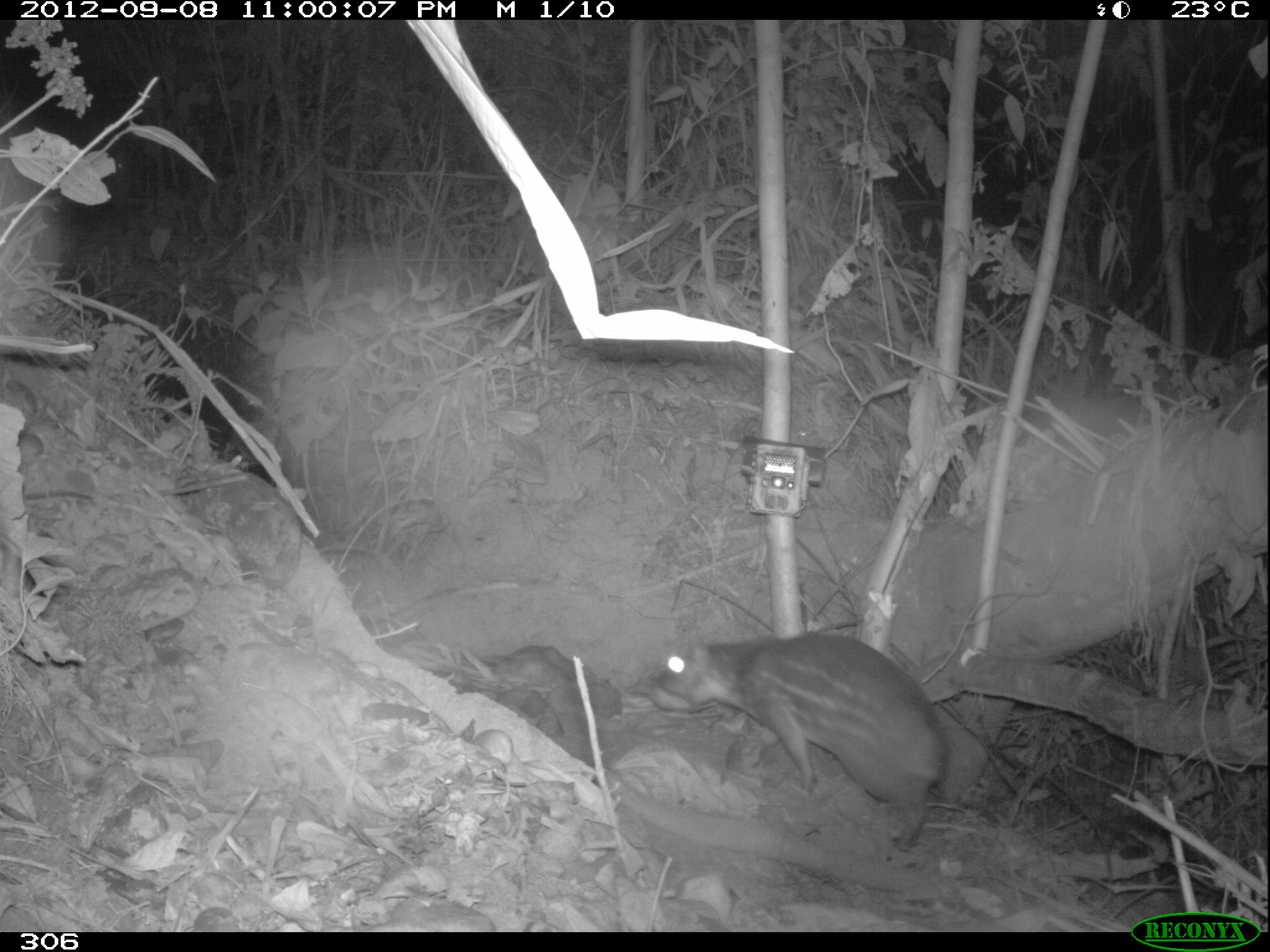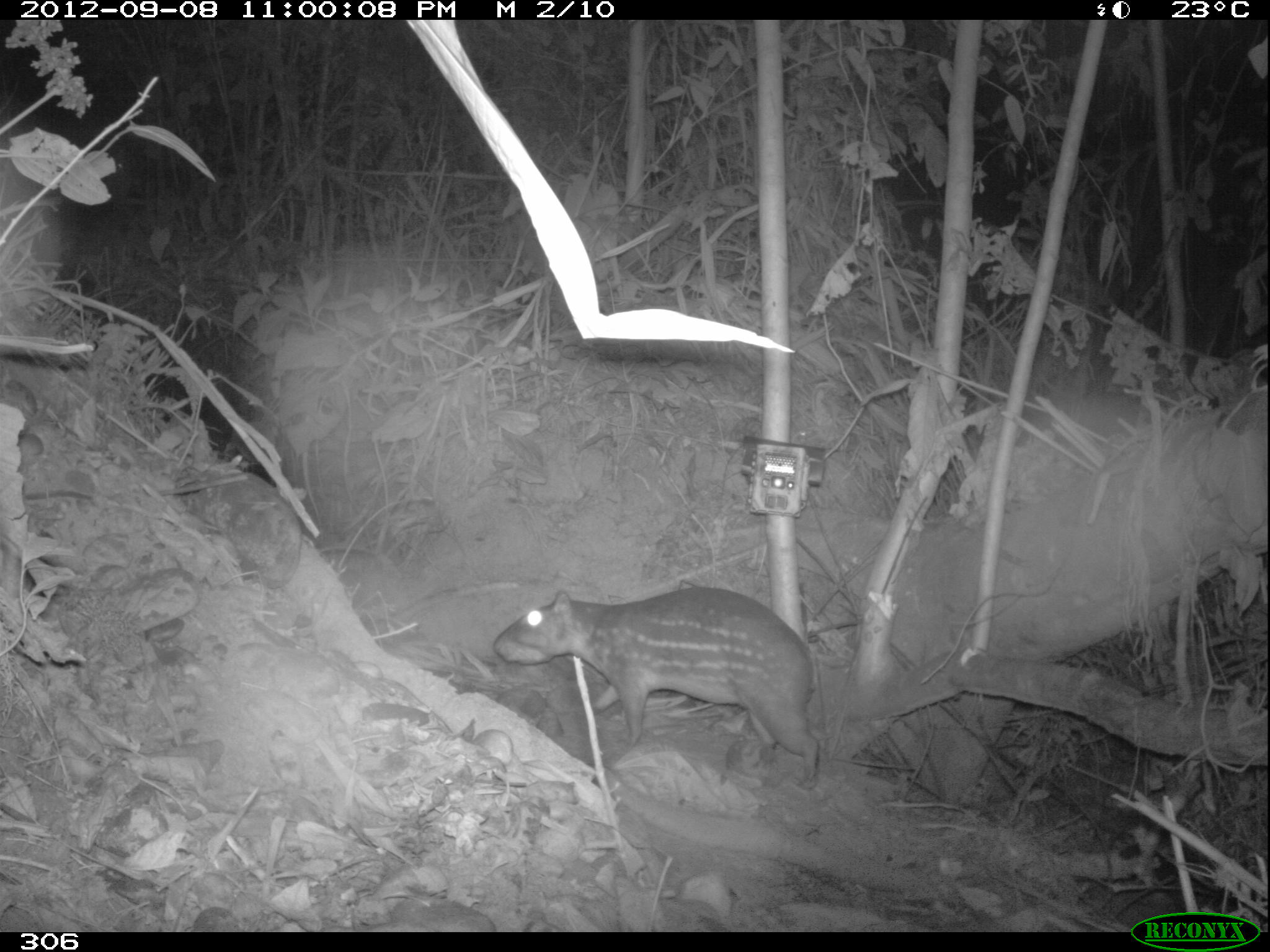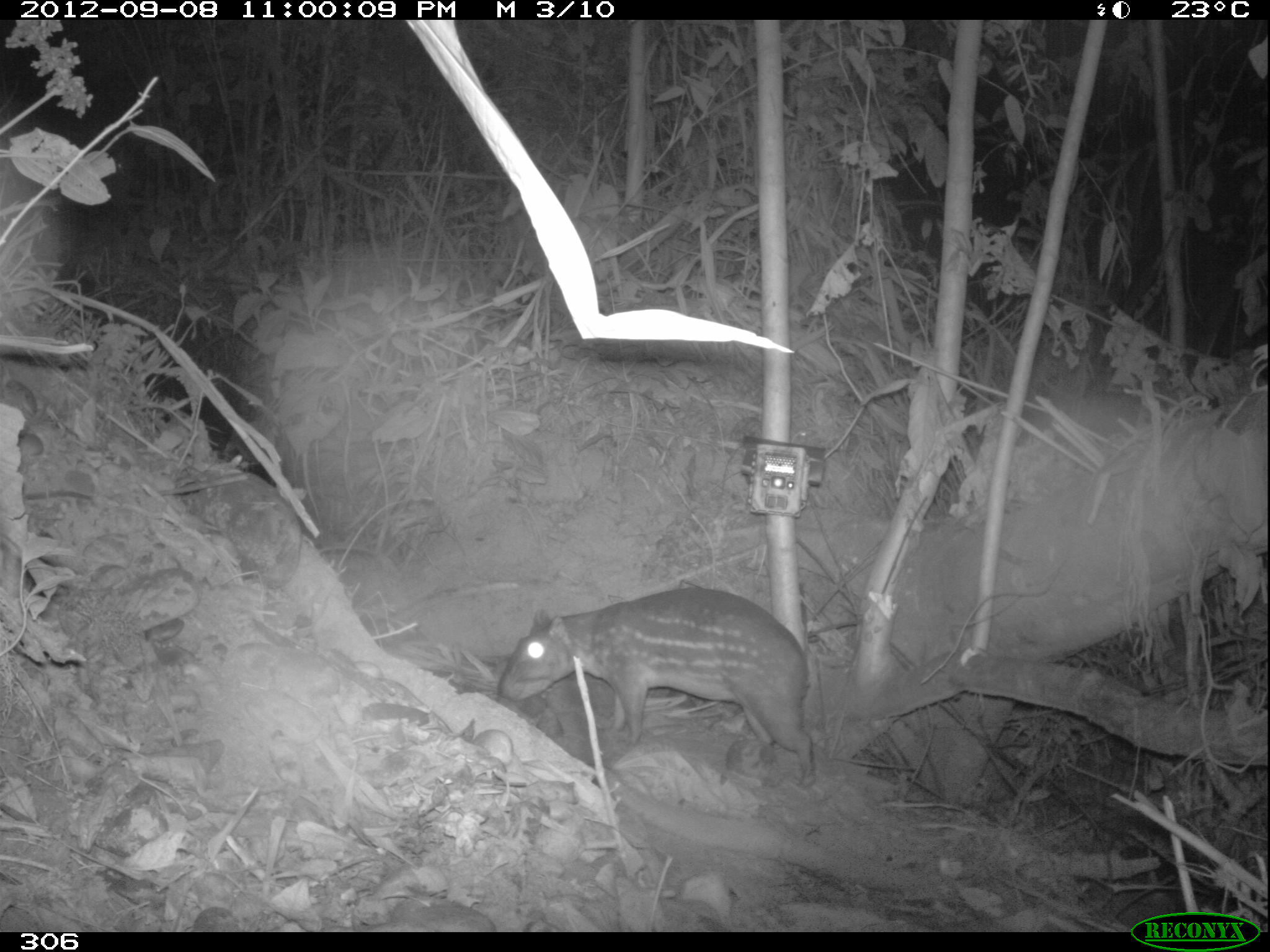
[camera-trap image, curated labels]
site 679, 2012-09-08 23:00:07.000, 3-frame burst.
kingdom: Animalia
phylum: Chordata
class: Mammalia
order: Rodentia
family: Cuniculidae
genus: Cuniculus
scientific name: Cuniculus paca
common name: spotted paca